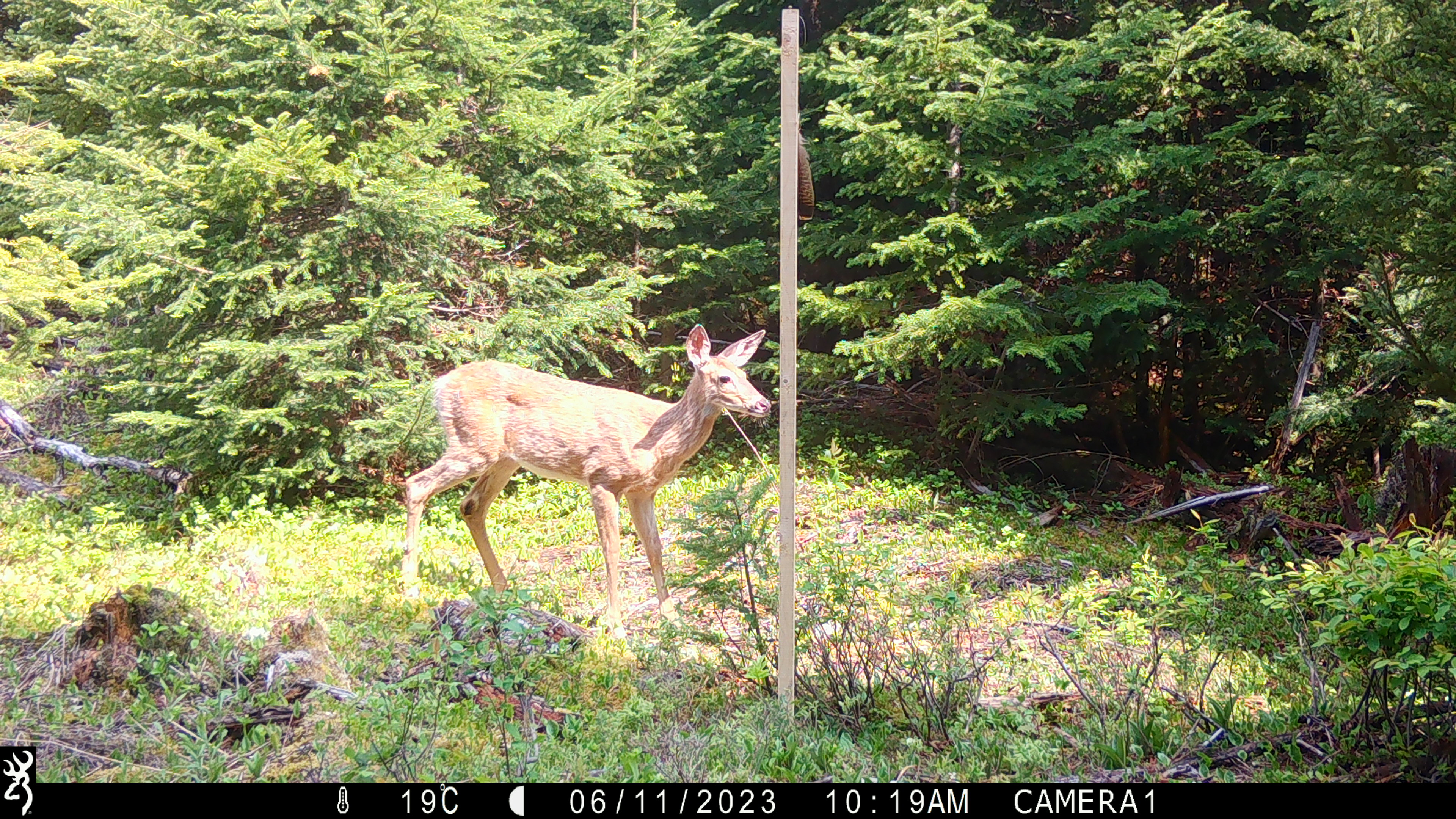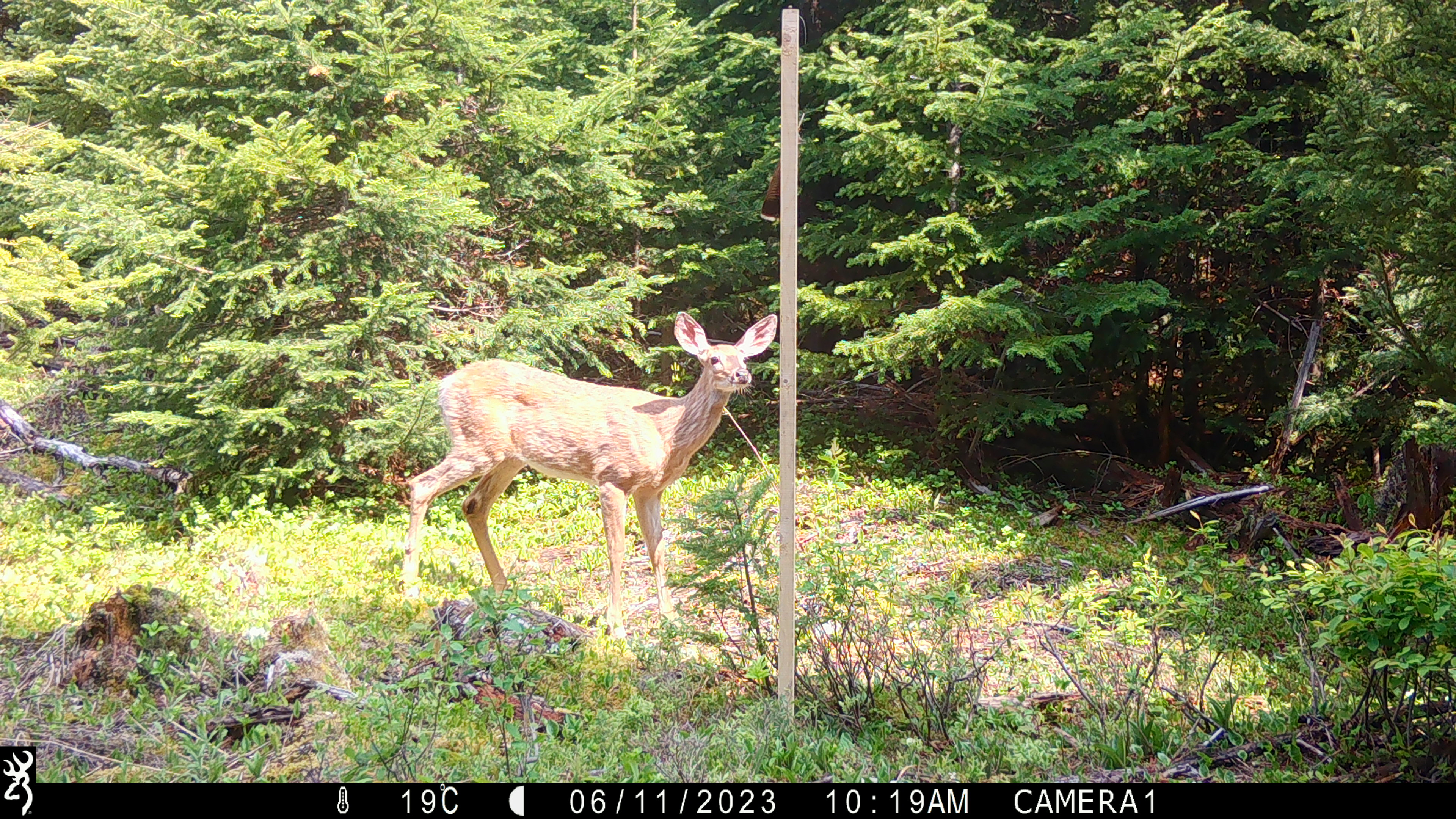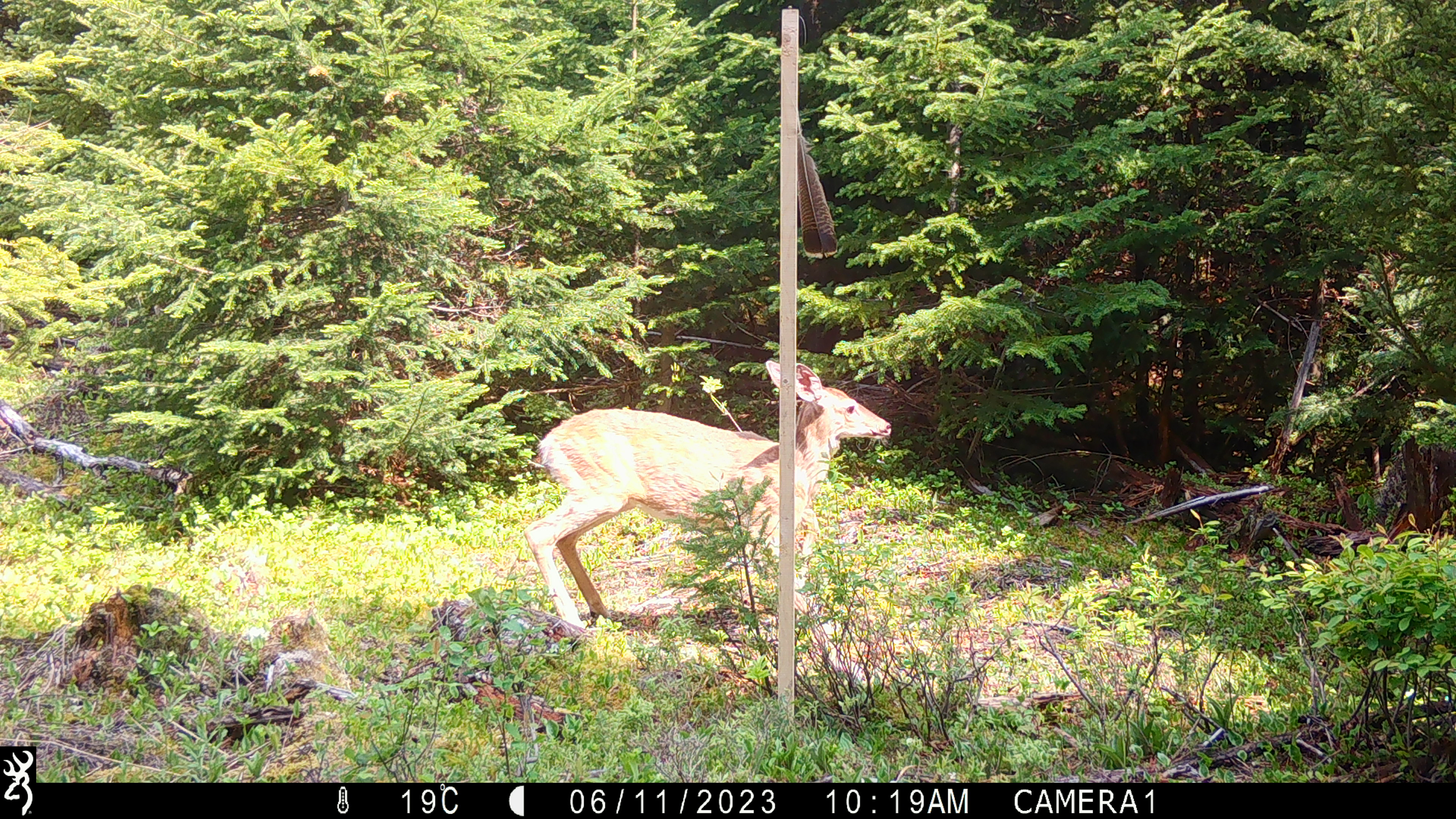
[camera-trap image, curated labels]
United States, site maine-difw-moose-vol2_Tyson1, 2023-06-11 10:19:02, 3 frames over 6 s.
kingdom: Animalia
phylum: Chordata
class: Mammalia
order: Artiodactyla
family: Cervidae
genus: Odocoileus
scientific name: Odocoileus virginianus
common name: white-tailed deer